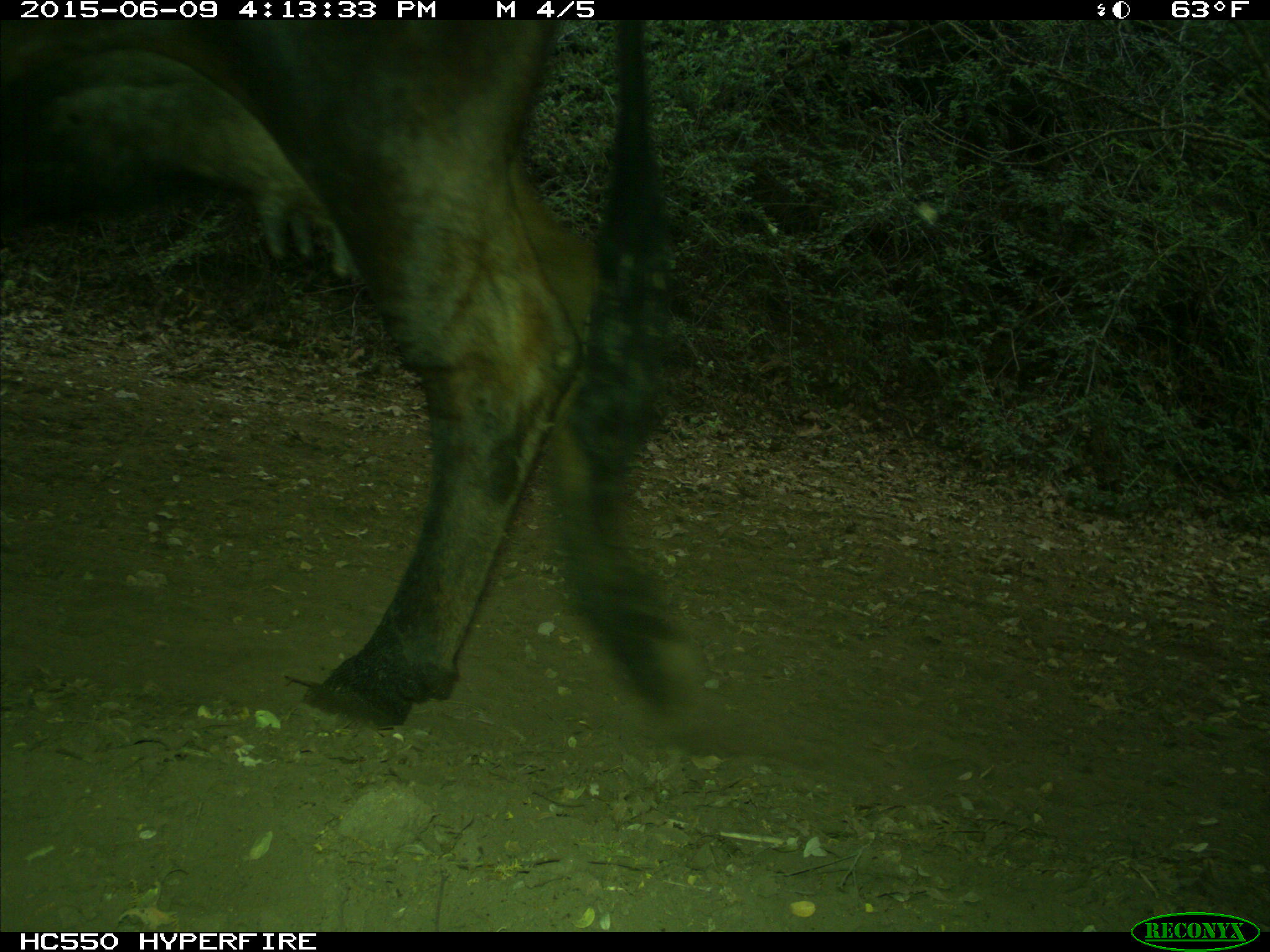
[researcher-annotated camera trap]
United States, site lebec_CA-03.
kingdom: Animalia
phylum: Chordata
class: Mammalia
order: Artiodactyla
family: Bovidae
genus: Bos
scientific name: Bos taurus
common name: domestic cow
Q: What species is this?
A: Bos taurus (domestic cow).